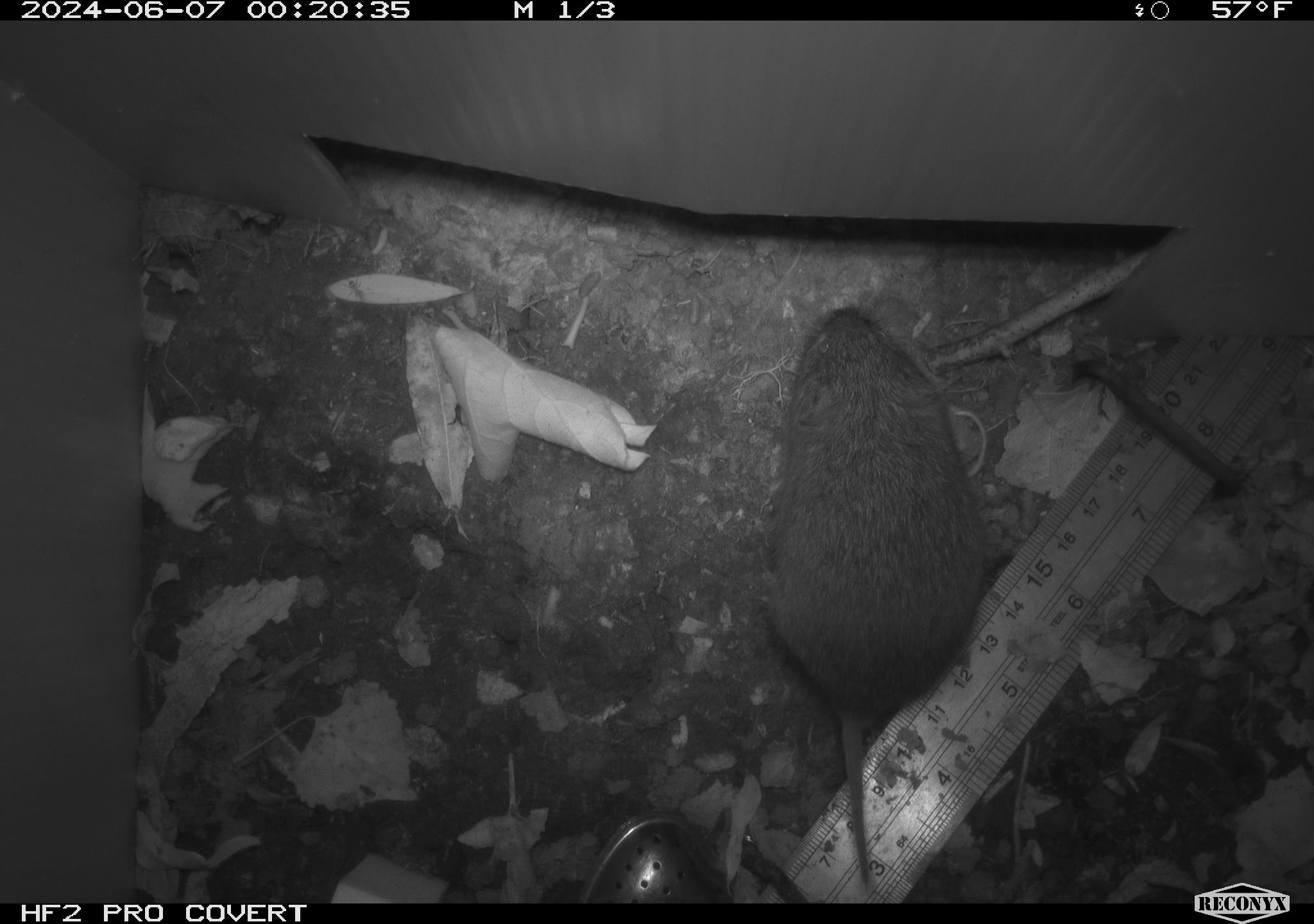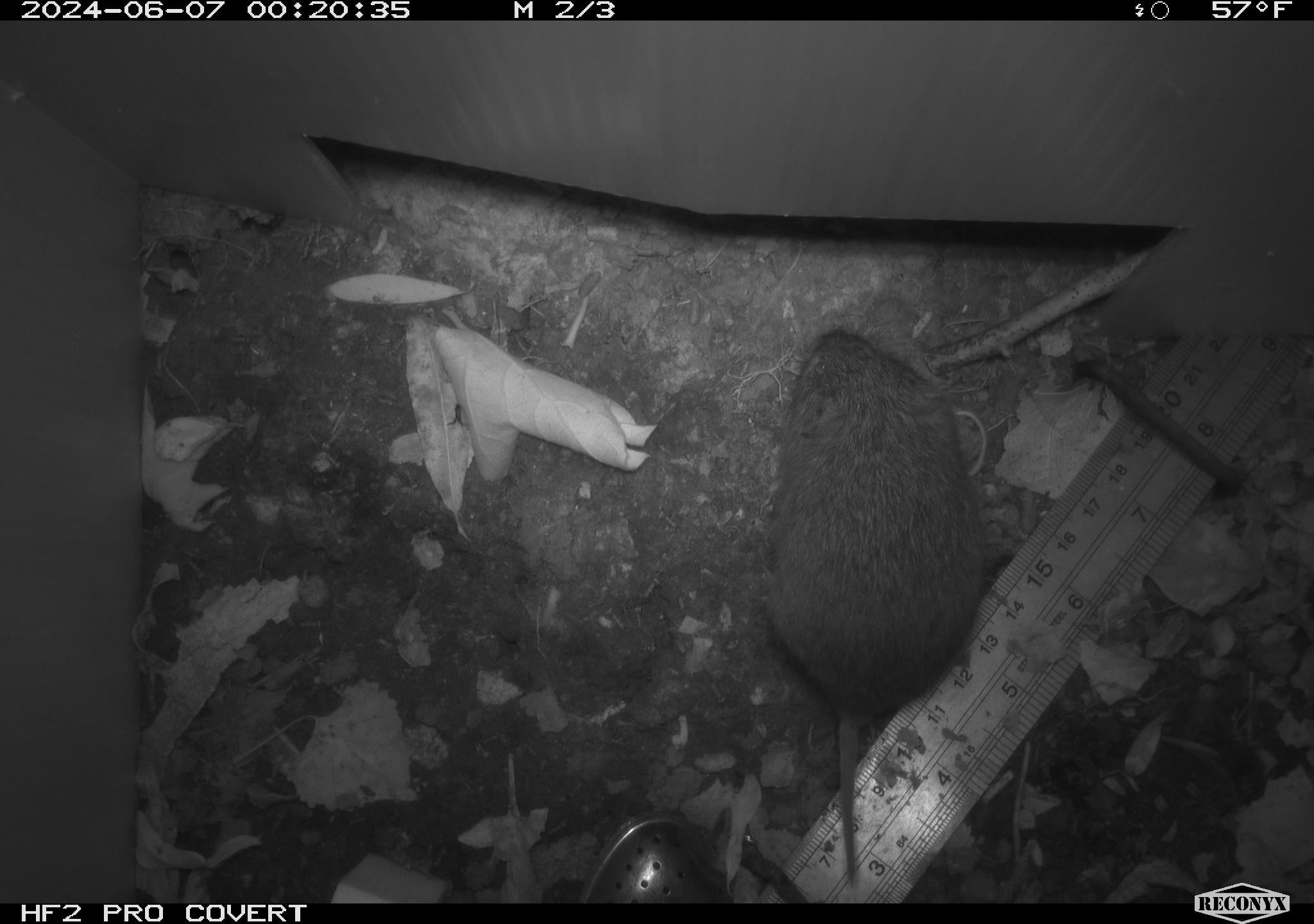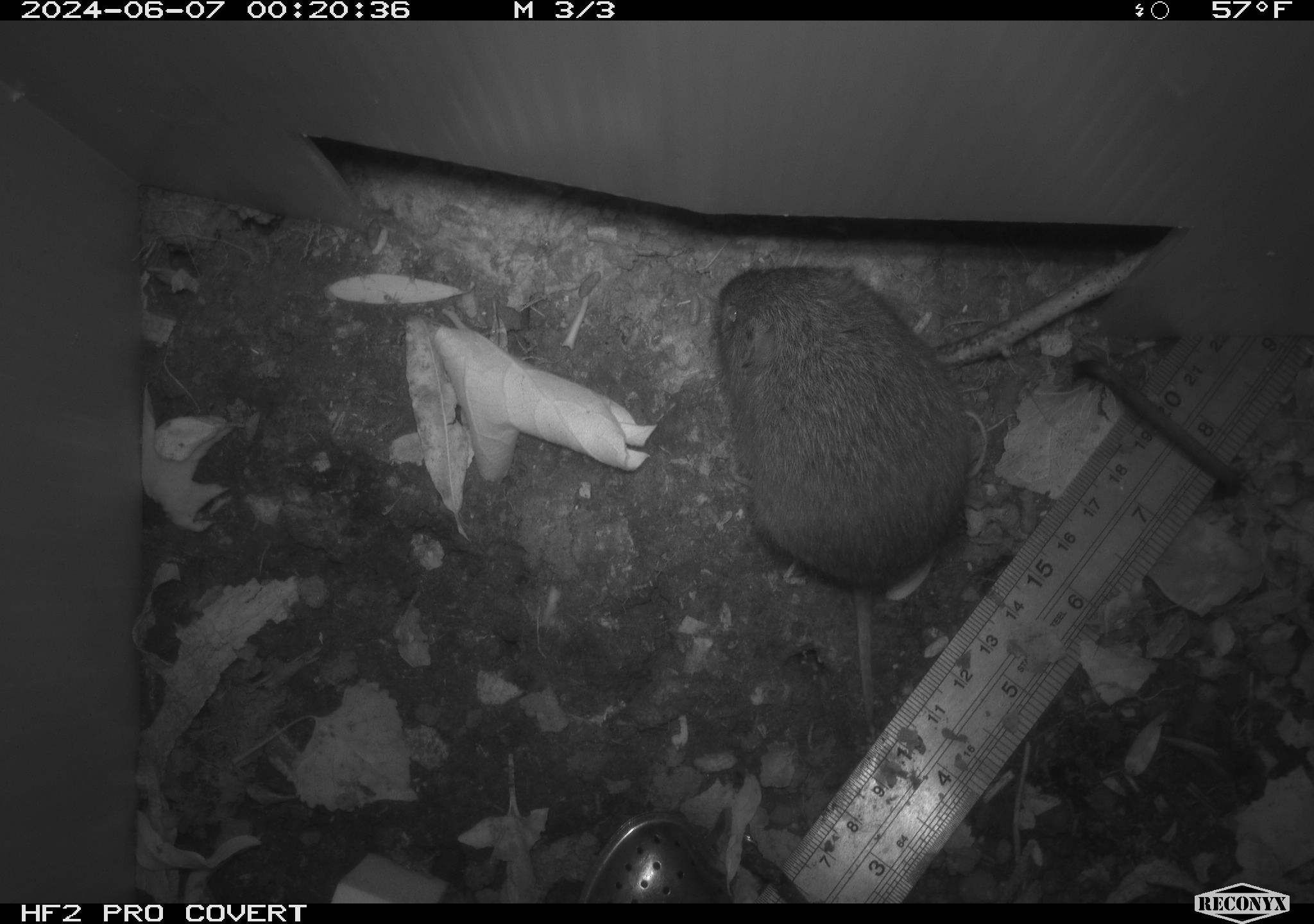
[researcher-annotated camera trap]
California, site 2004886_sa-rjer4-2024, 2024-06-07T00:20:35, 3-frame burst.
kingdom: Animalia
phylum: Chordata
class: Mammalia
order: Rodentia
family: Cricetidae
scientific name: Arvicolinae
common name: voles, lemmings, and muskrats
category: arvicolinae subfamily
Arvicolinae subfamily (voles, lemmings, and muskrats) (Arvicolinae).